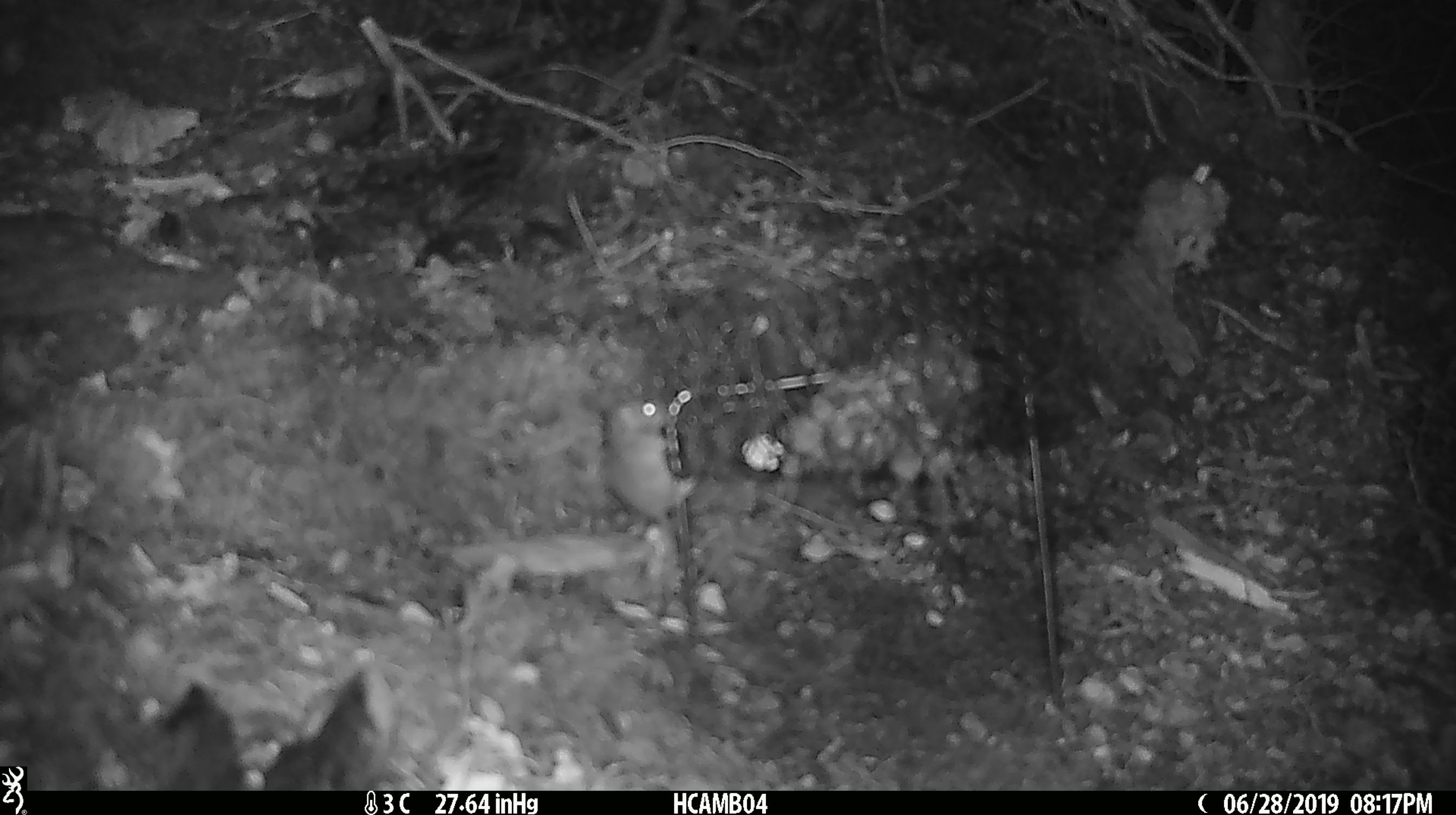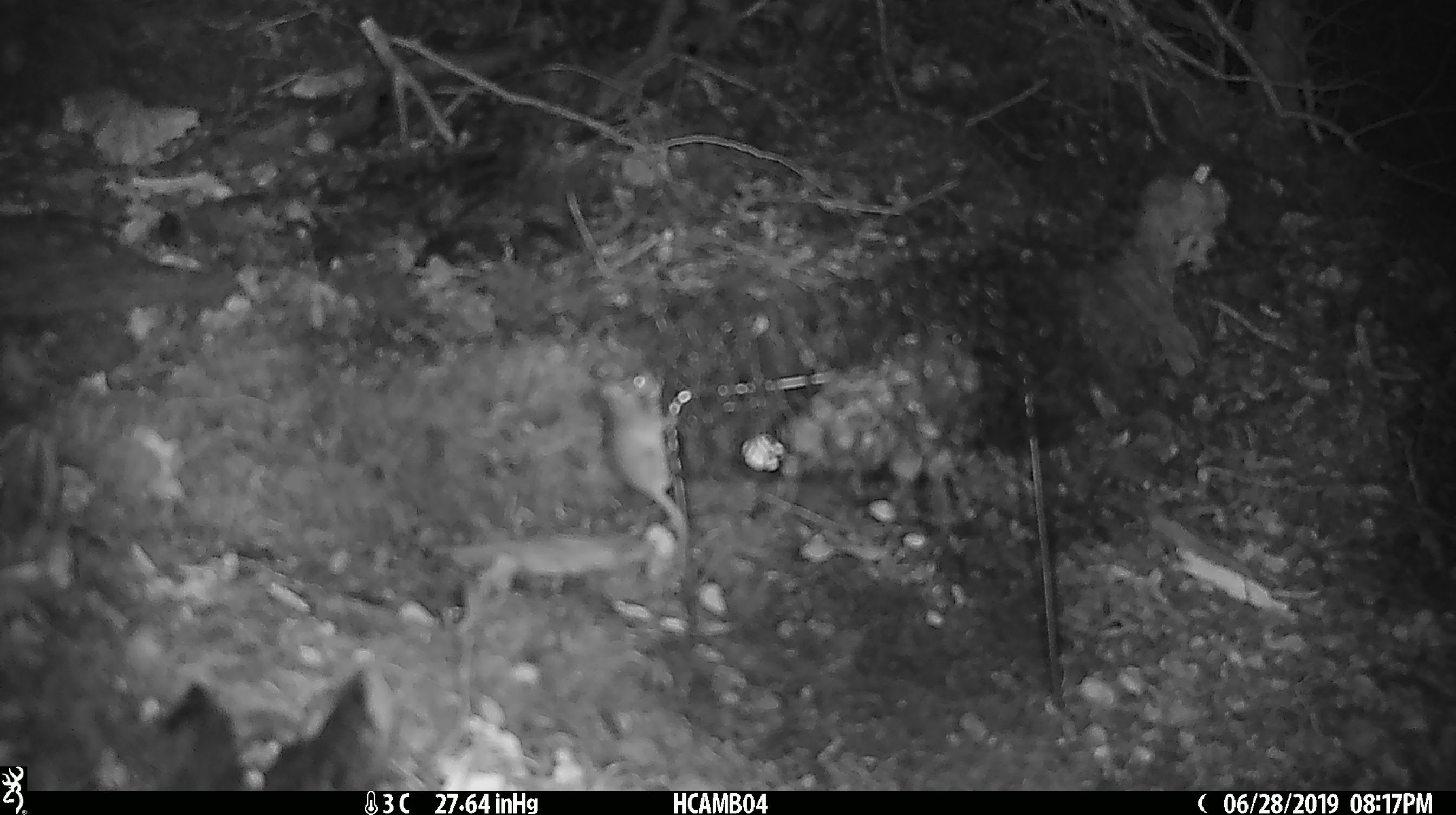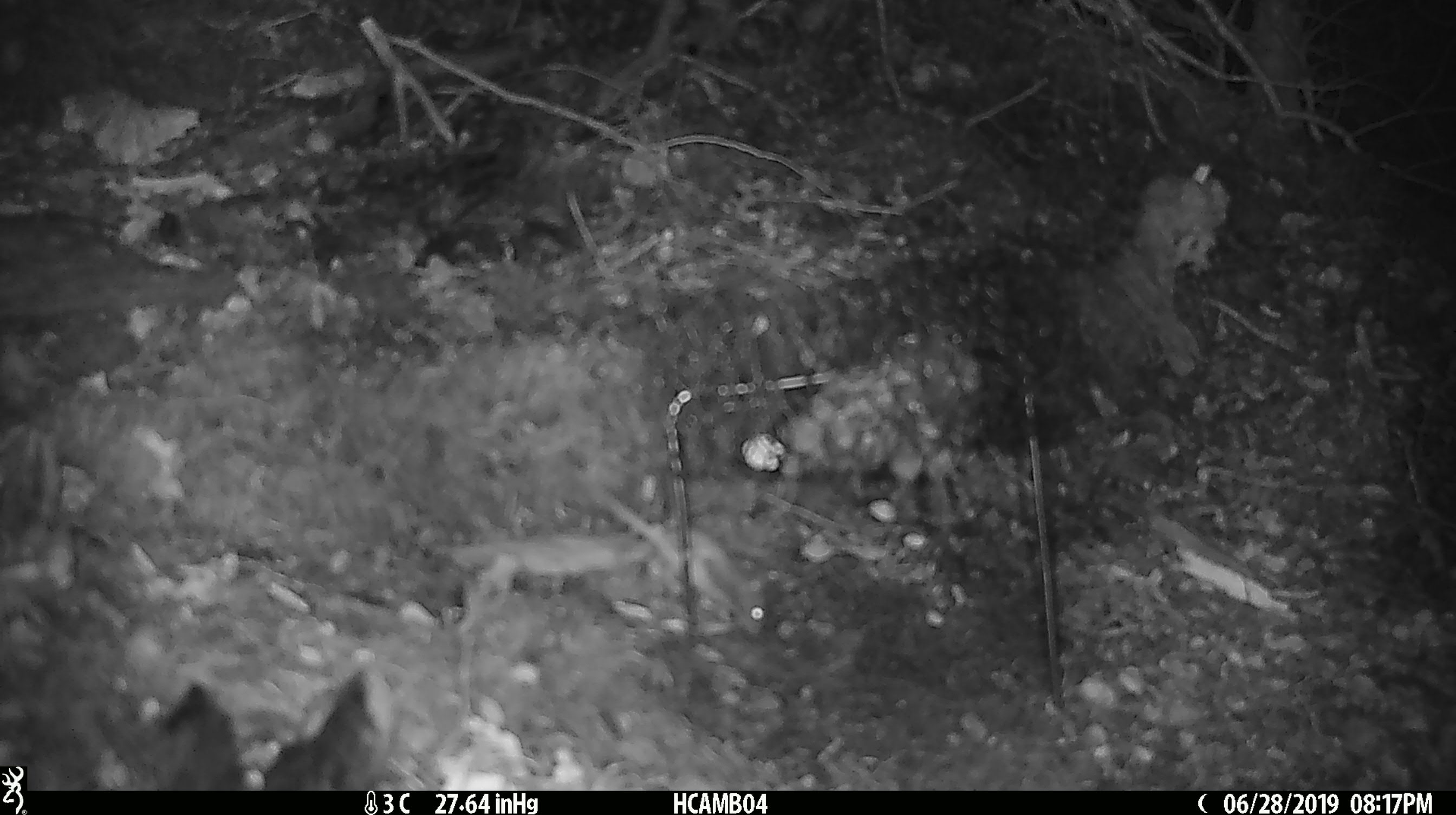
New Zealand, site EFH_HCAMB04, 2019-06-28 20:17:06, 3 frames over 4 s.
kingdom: Animalia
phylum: Chordata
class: Mammalia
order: Rodentia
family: Muridae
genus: Mus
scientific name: Mus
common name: mouse